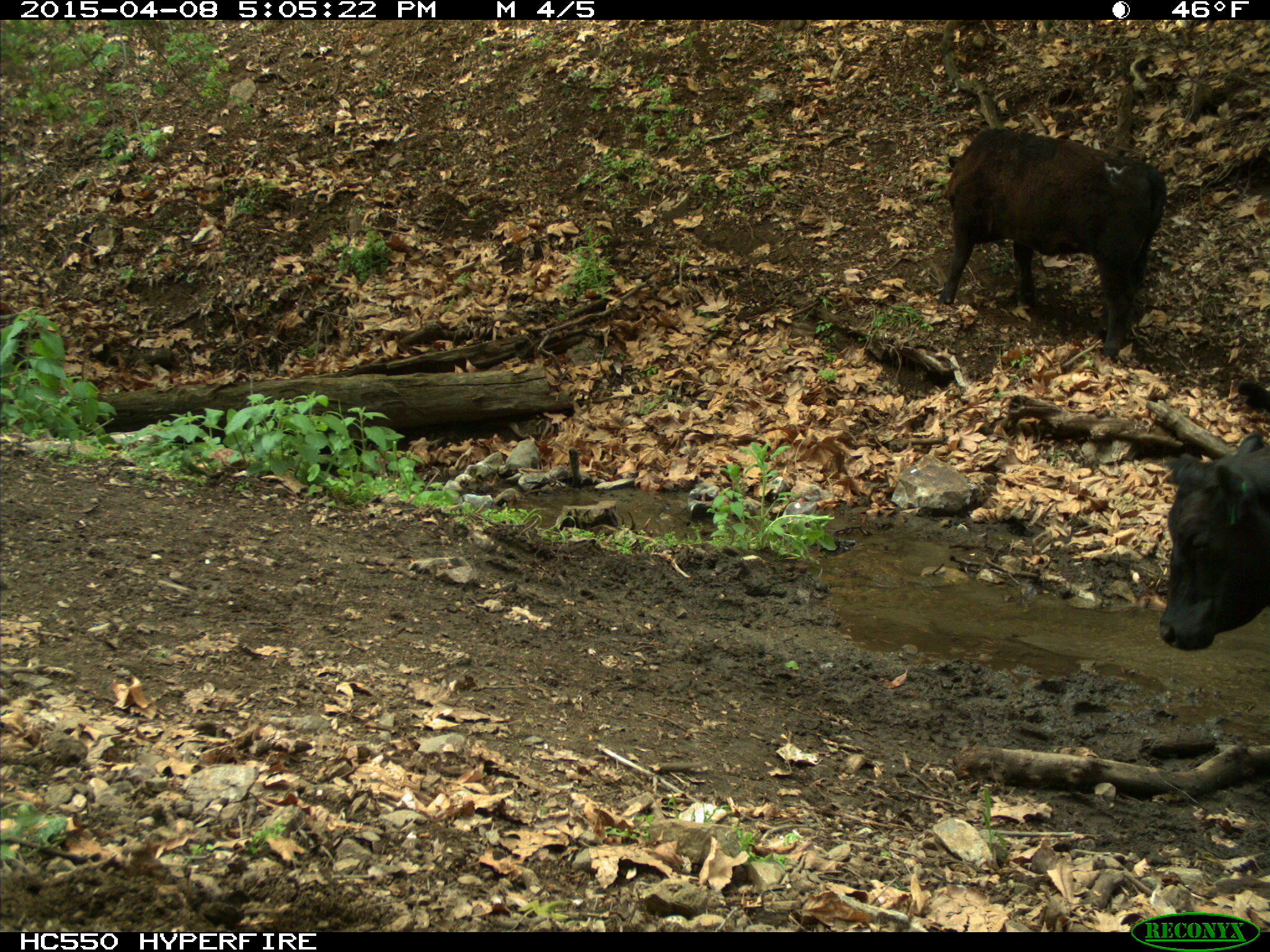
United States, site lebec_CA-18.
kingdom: Animalia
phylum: Chordata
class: Mammalia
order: Artiodactyla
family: Bovidae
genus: Bos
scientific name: Bos taurus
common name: domestic cow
Bos taurus (domestic cow).